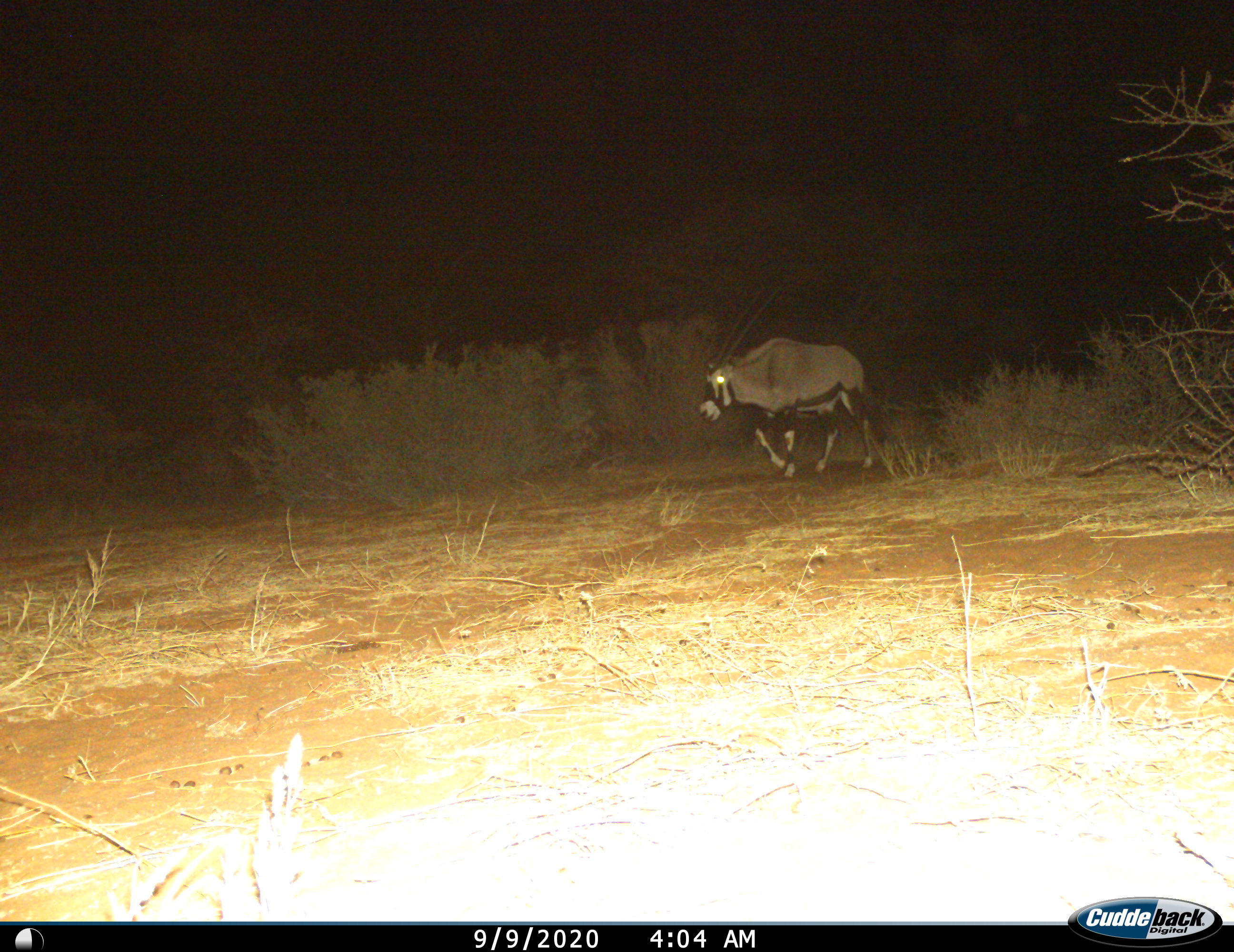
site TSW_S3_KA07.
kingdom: Animalia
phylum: Chordata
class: Mammalia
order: Artiodactyla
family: Bovidae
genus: Oryx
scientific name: Oryx gazella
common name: gemsbok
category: oryx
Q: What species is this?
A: Oryx (gemsbok) (Oryx gazella).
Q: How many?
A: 1.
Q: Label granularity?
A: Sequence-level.